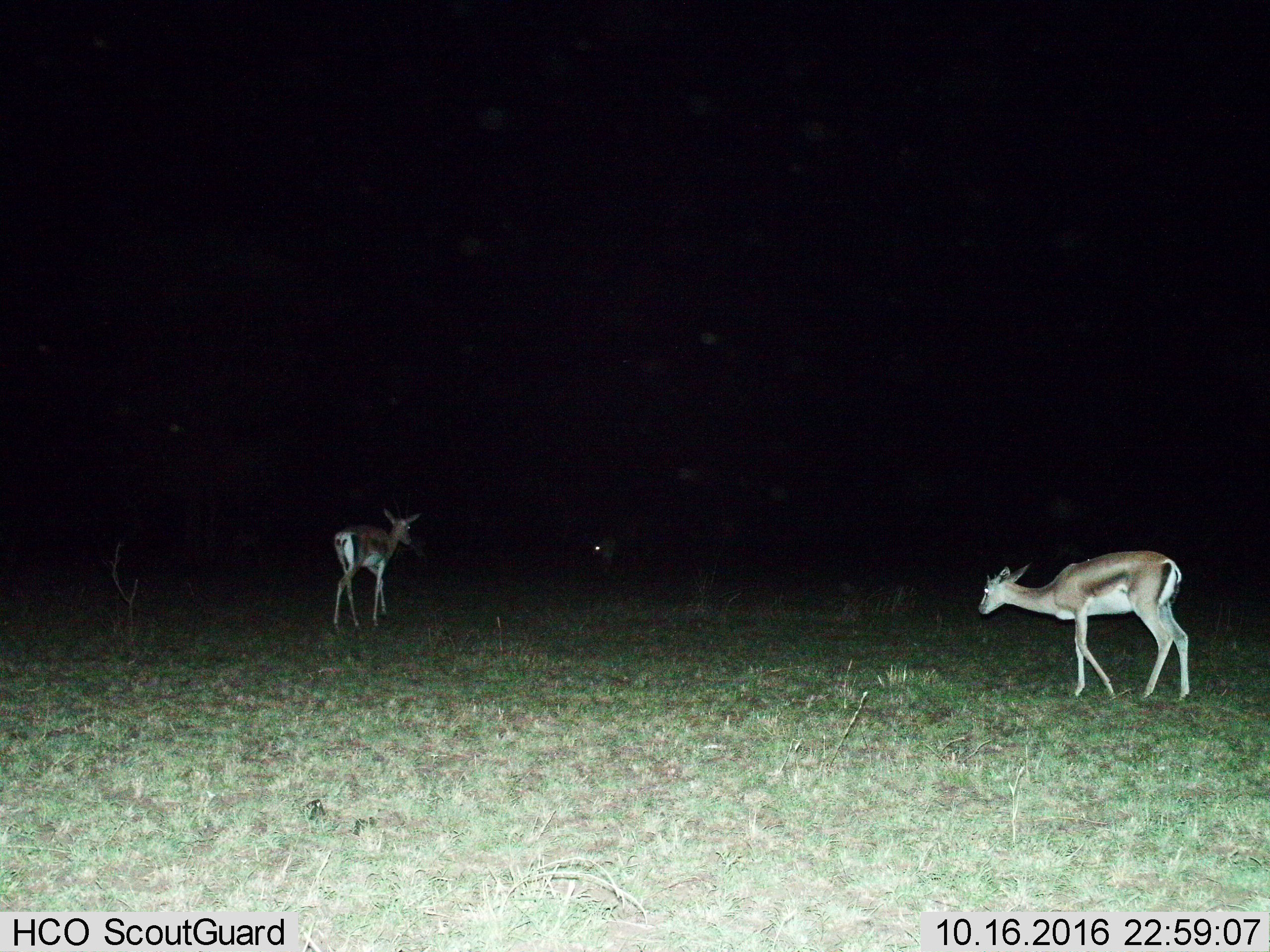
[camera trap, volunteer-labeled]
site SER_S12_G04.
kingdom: Animalia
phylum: Chordata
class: Mammalia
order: Artiodactyla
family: Bovidae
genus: Eudorcas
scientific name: Eudorcas thomsonii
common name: thomson's gazelle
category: gazellethomsons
Gazellethomsons (thomson's gazelle) (Eudorcas thomsonii), count 2. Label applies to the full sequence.